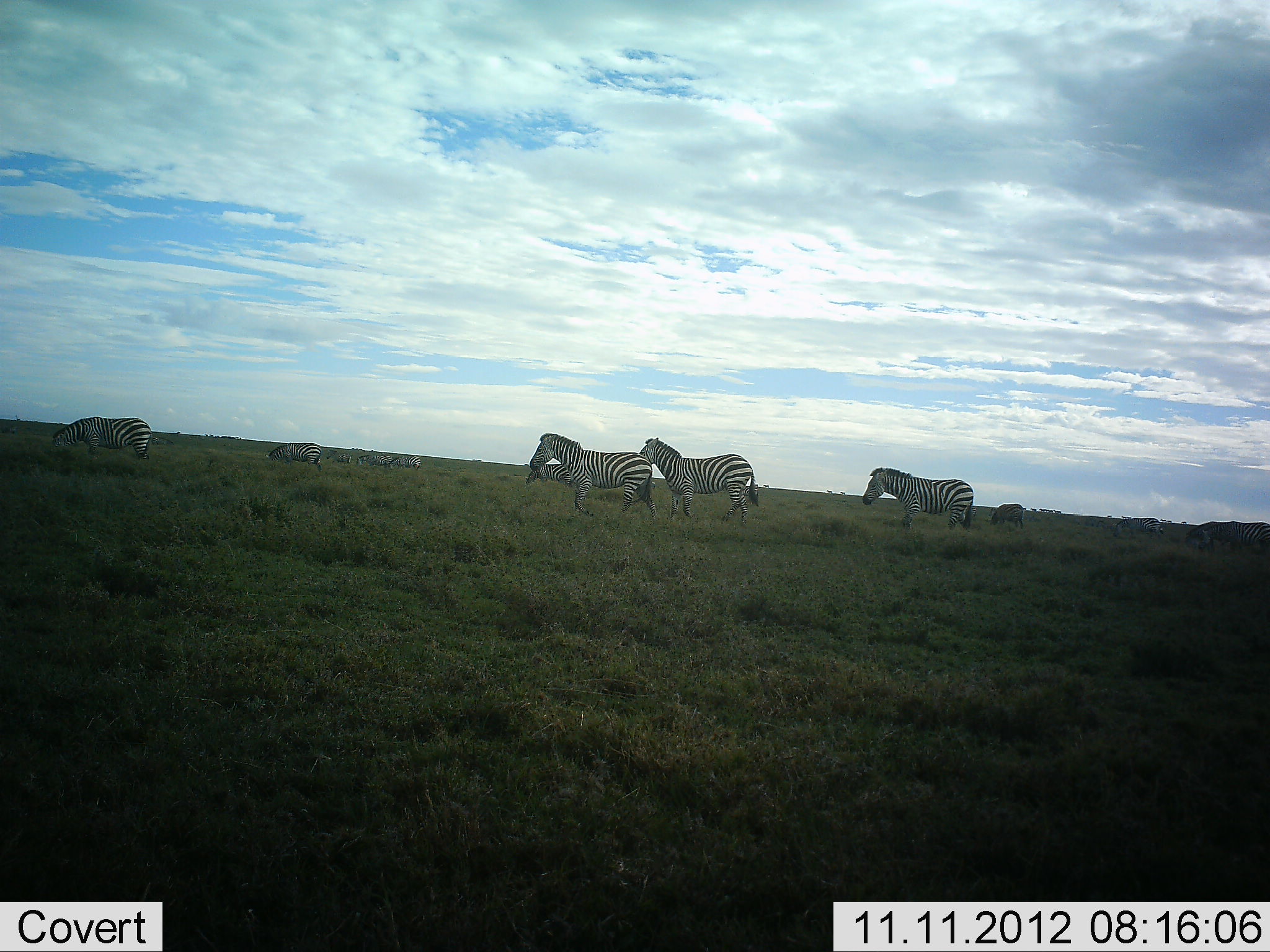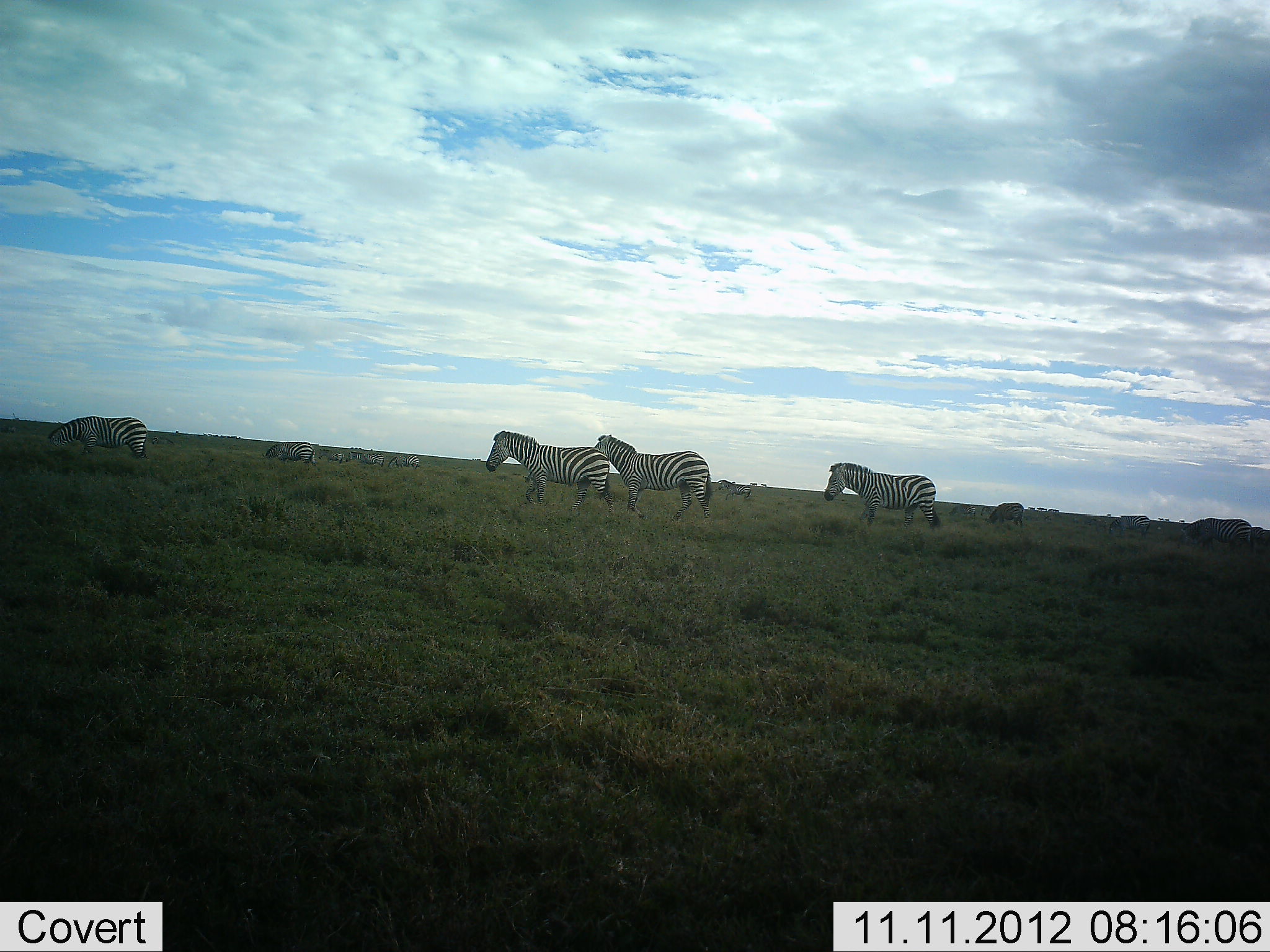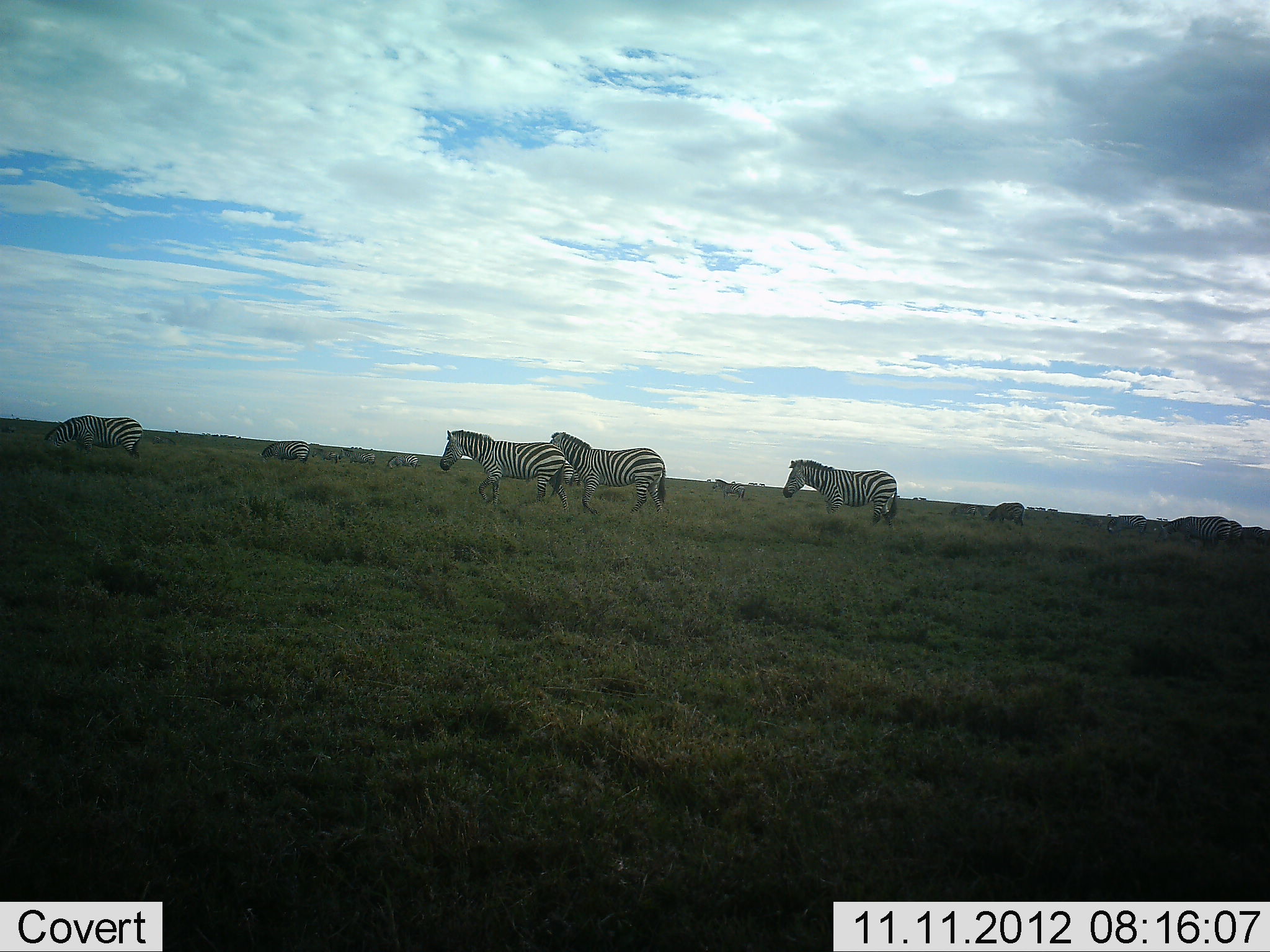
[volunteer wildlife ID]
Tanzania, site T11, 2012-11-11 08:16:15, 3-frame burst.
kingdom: Animalia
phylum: Chordata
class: Mammalia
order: Perissodactyla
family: Equidae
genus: Equus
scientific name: Equus quagga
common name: plains zebra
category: zebra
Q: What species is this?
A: Zebra (plains zebra) (Equus quagga).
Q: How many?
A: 11-50.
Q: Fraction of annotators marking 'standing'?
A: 20%.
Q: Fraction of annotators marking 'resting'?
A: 0%.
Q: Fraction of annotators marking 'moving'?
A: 90%.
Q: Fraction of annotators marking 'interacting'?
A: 0%.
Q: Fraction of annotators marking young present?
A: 0%.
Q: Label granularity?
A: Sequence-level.